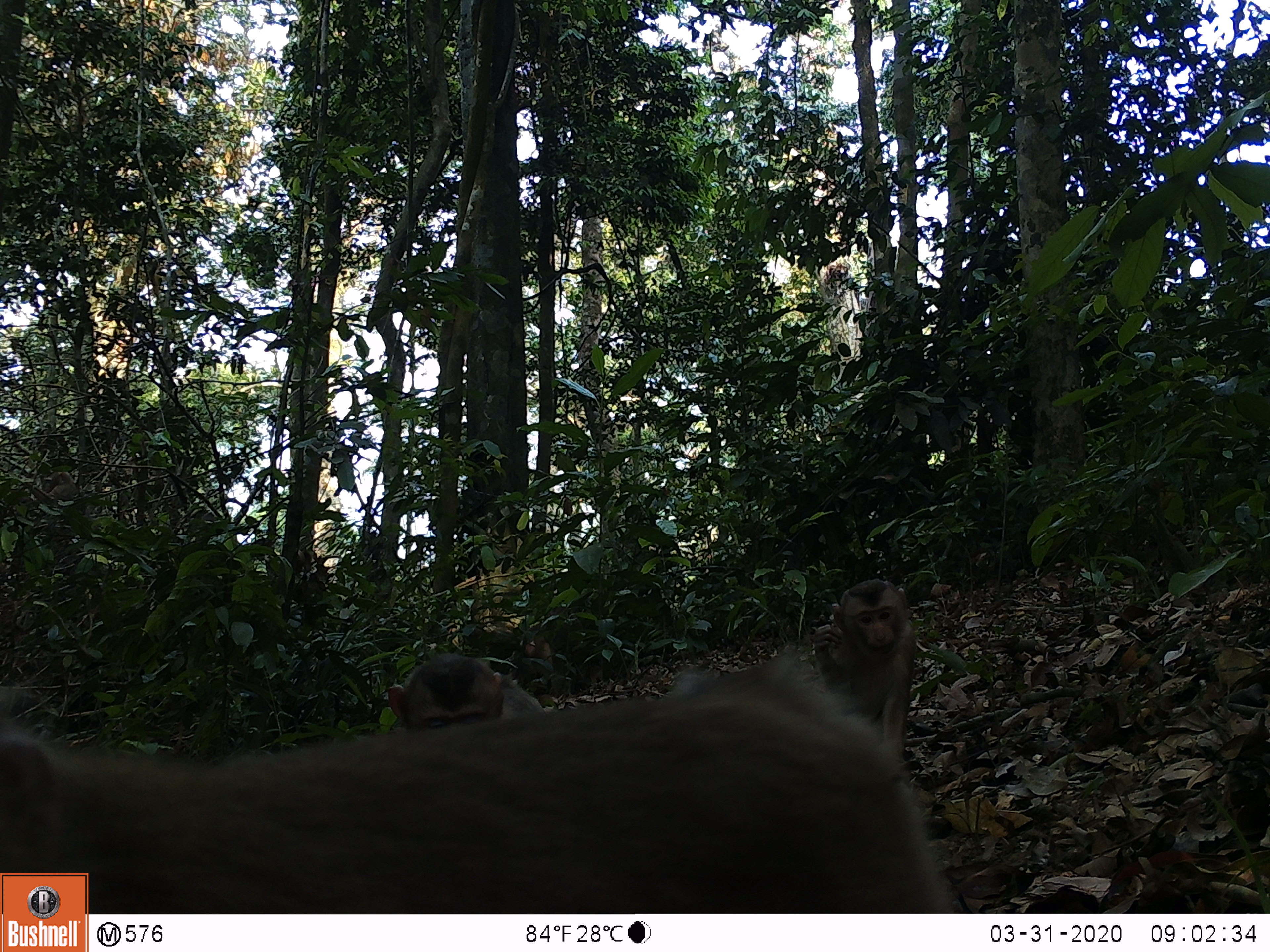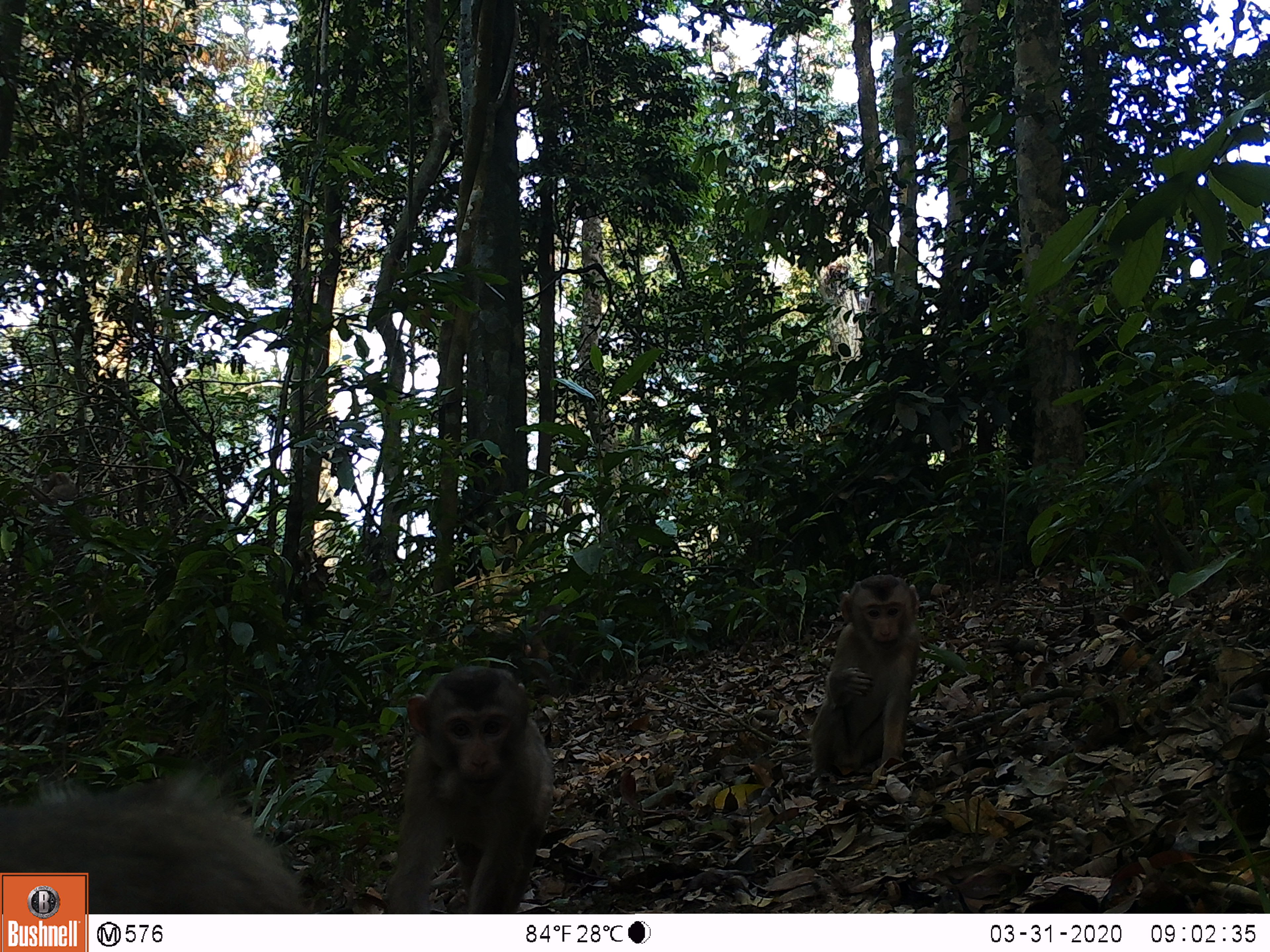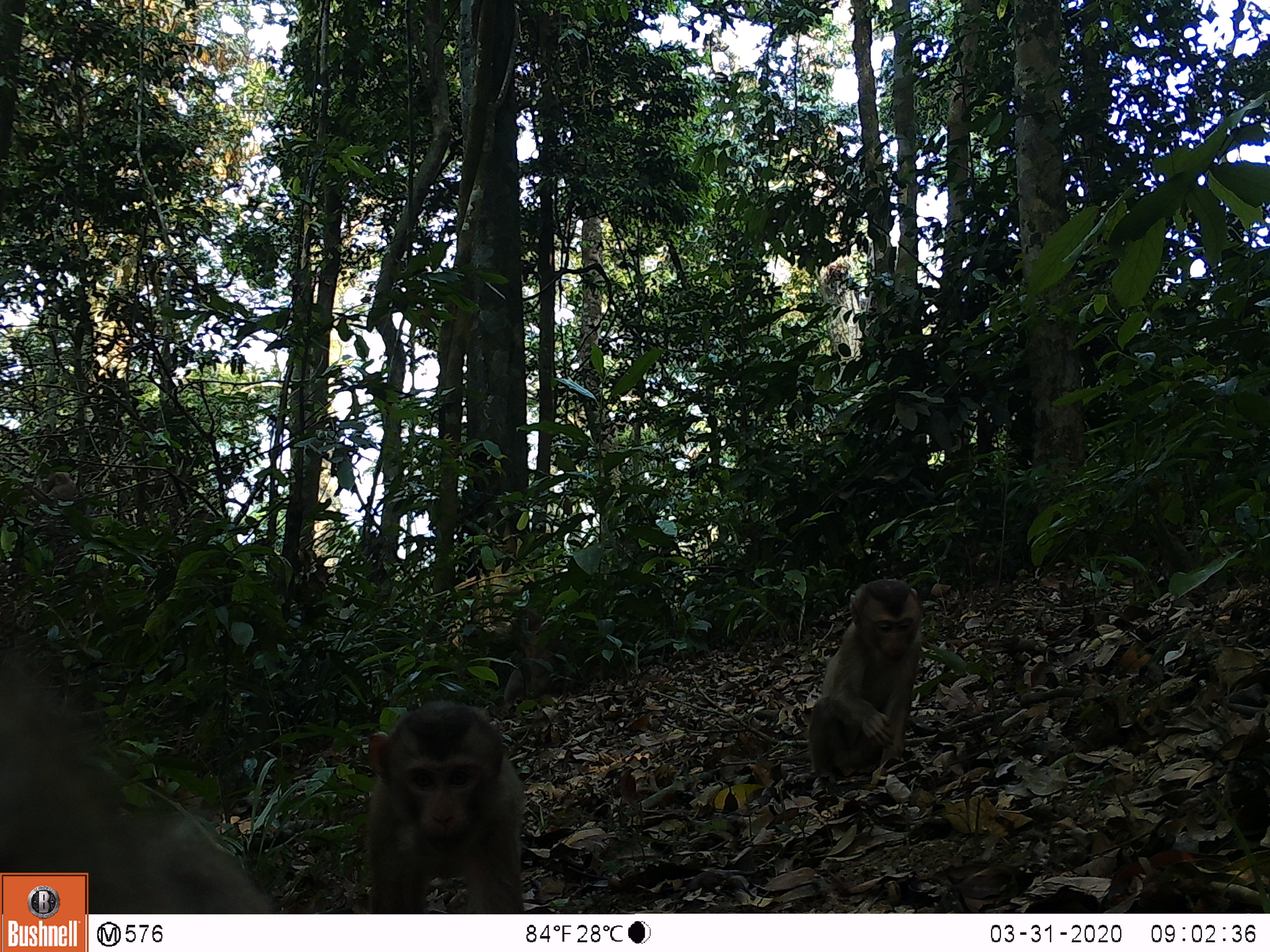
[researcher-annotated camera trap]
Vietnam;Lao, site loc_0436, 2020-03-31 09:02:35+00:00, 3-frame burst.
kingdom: Animalia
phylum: Chordata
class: Mammalia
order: Primates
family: Cercopithecidae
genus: Macaca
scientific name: Macaca nemestrina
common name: pig-tailed macaque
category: pig tailed macaque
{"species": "pig tailed macaque (pig-tailed macaque) (Macaca nemestrina)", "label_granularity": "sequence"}